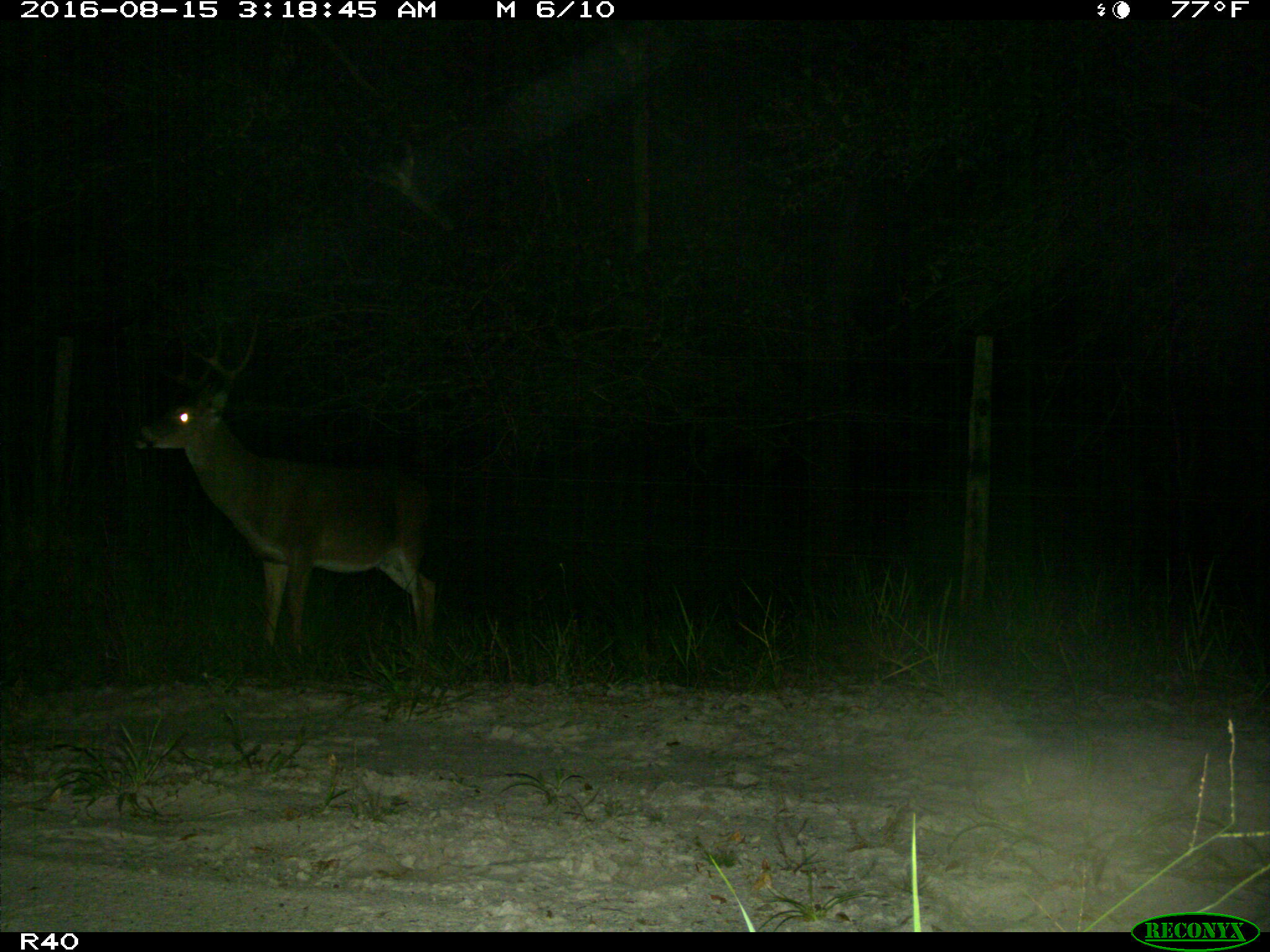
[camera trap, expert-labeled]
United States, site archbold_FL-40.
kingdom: Animalia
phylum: Chordata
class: Mammalia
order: Artiodactyla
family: Cervidae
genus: Odocoileus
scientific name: Odocoileus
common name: deer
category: unidentified deer